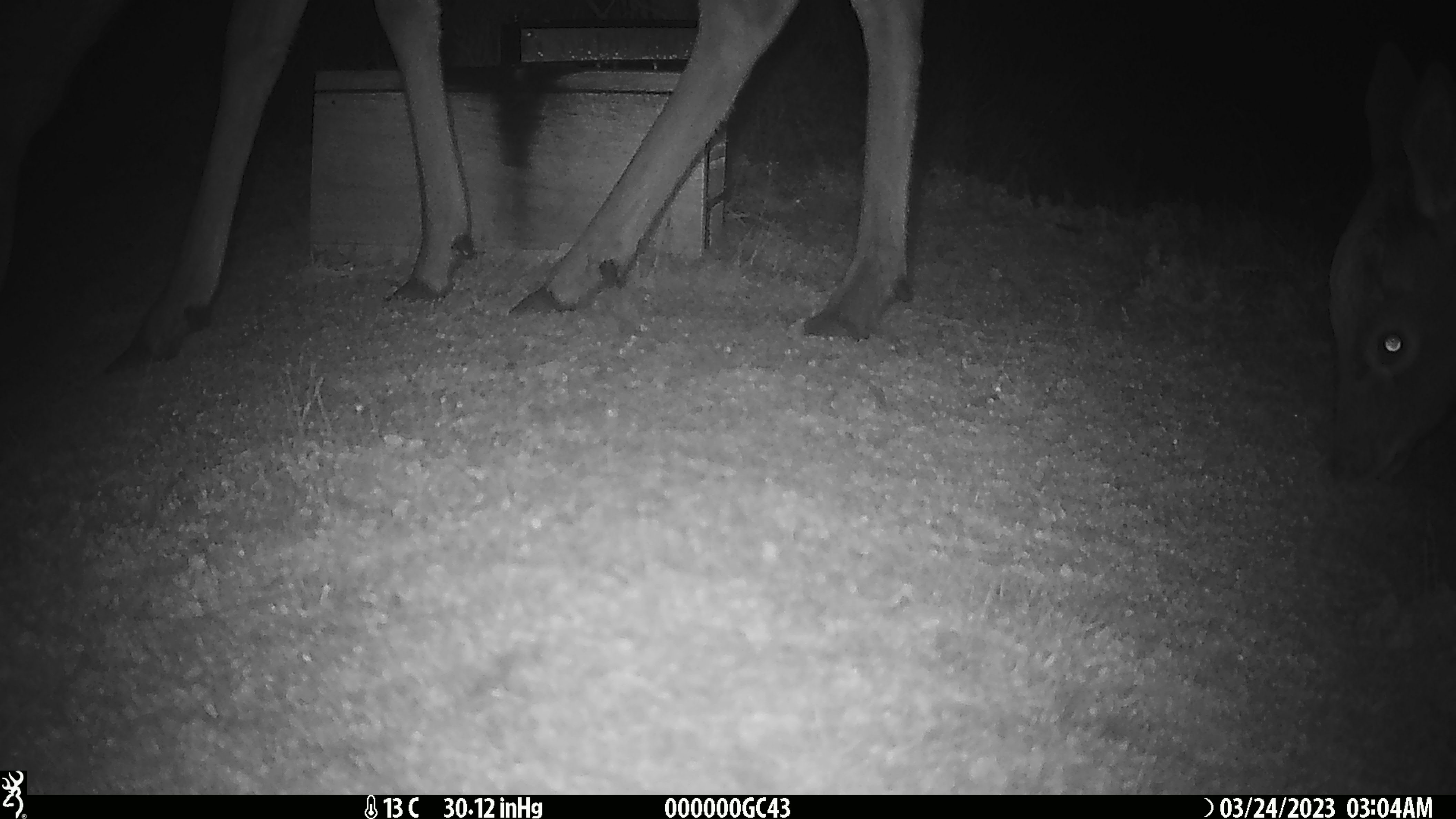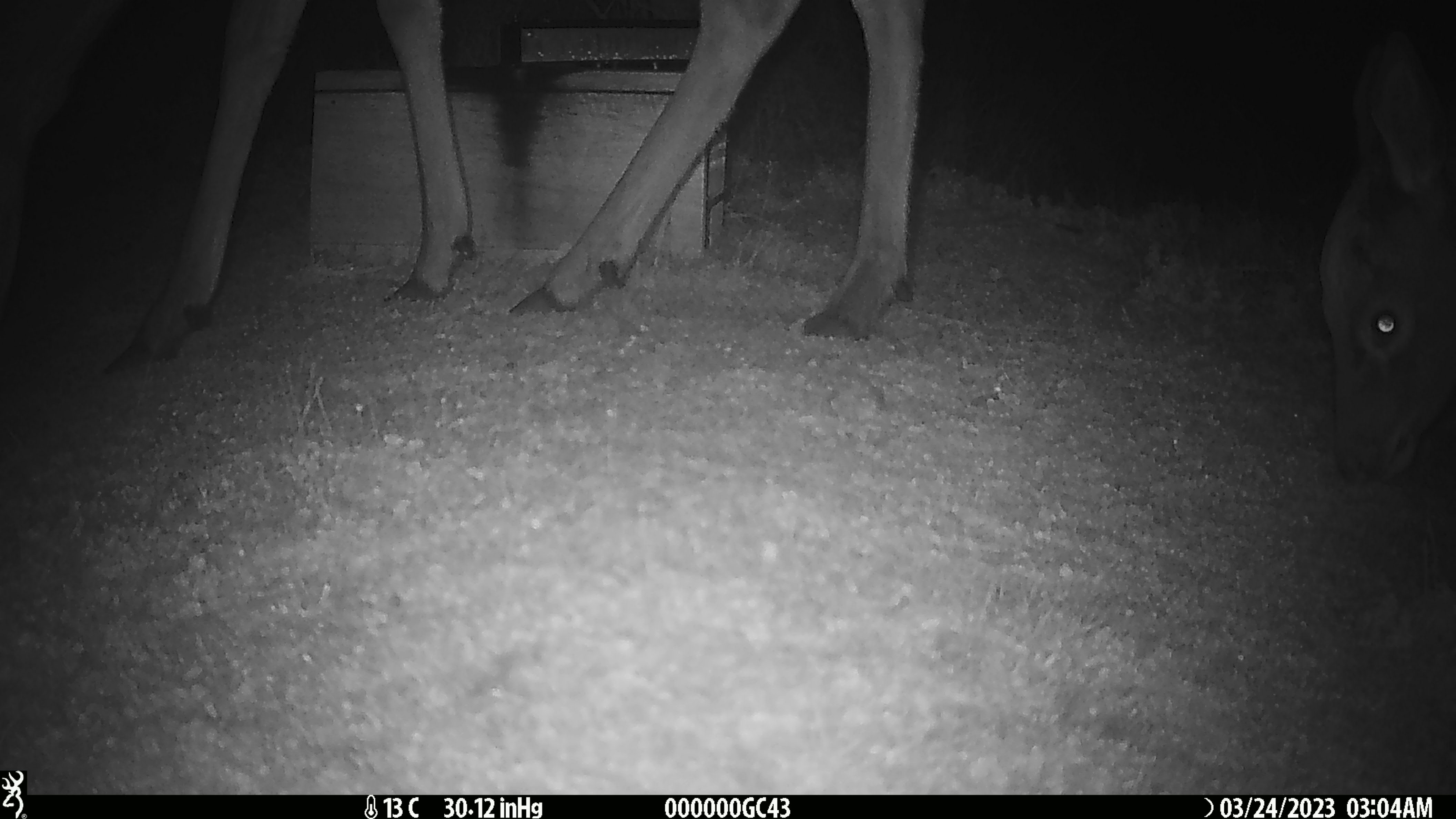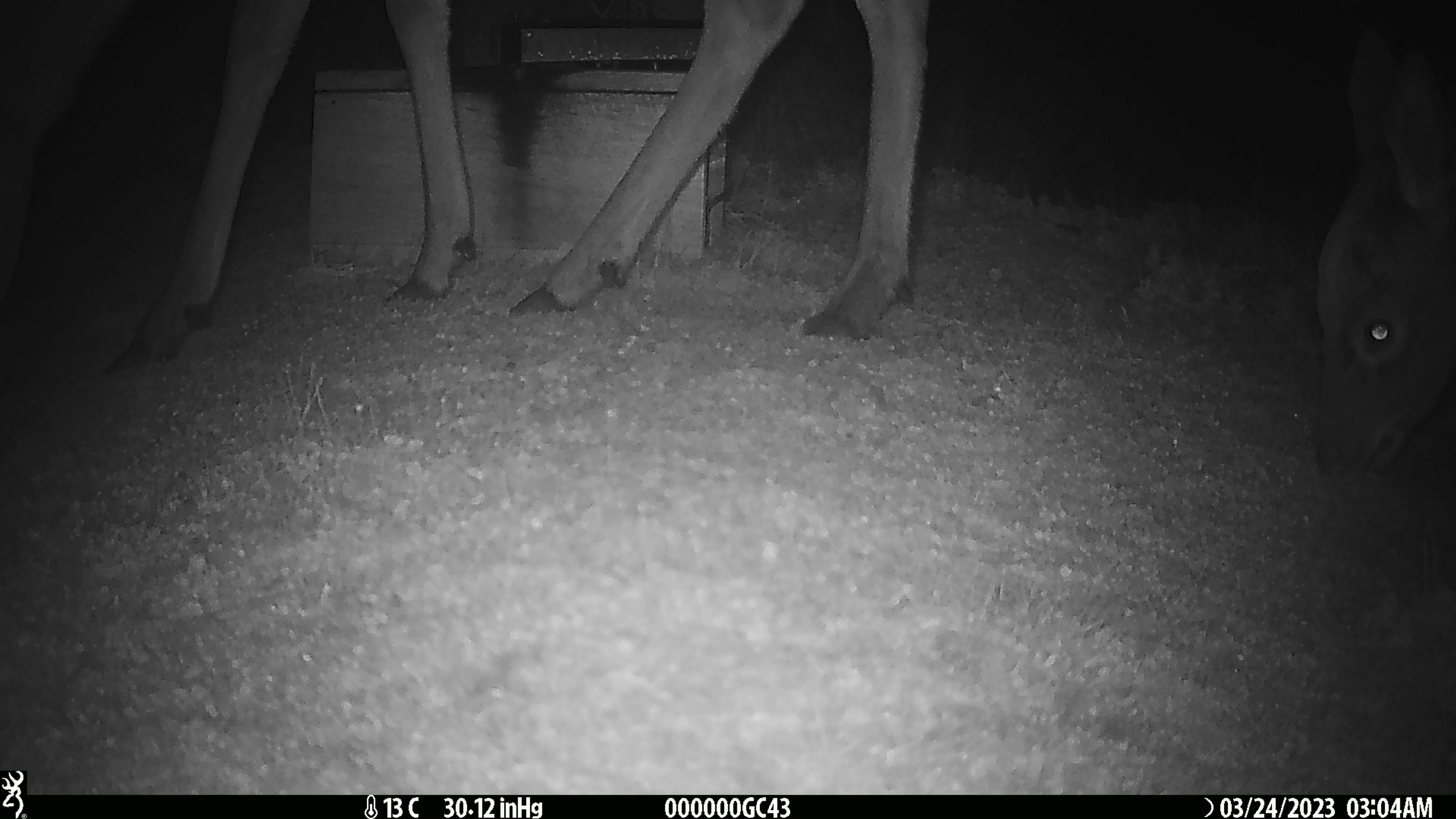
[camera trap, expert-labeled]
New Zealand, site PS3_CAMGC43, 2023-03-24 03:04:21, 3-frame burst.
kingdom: Animalia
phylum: Chordata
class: Mammalia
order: Artiodactyla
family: Cervidae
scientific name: Cervidae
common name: deer